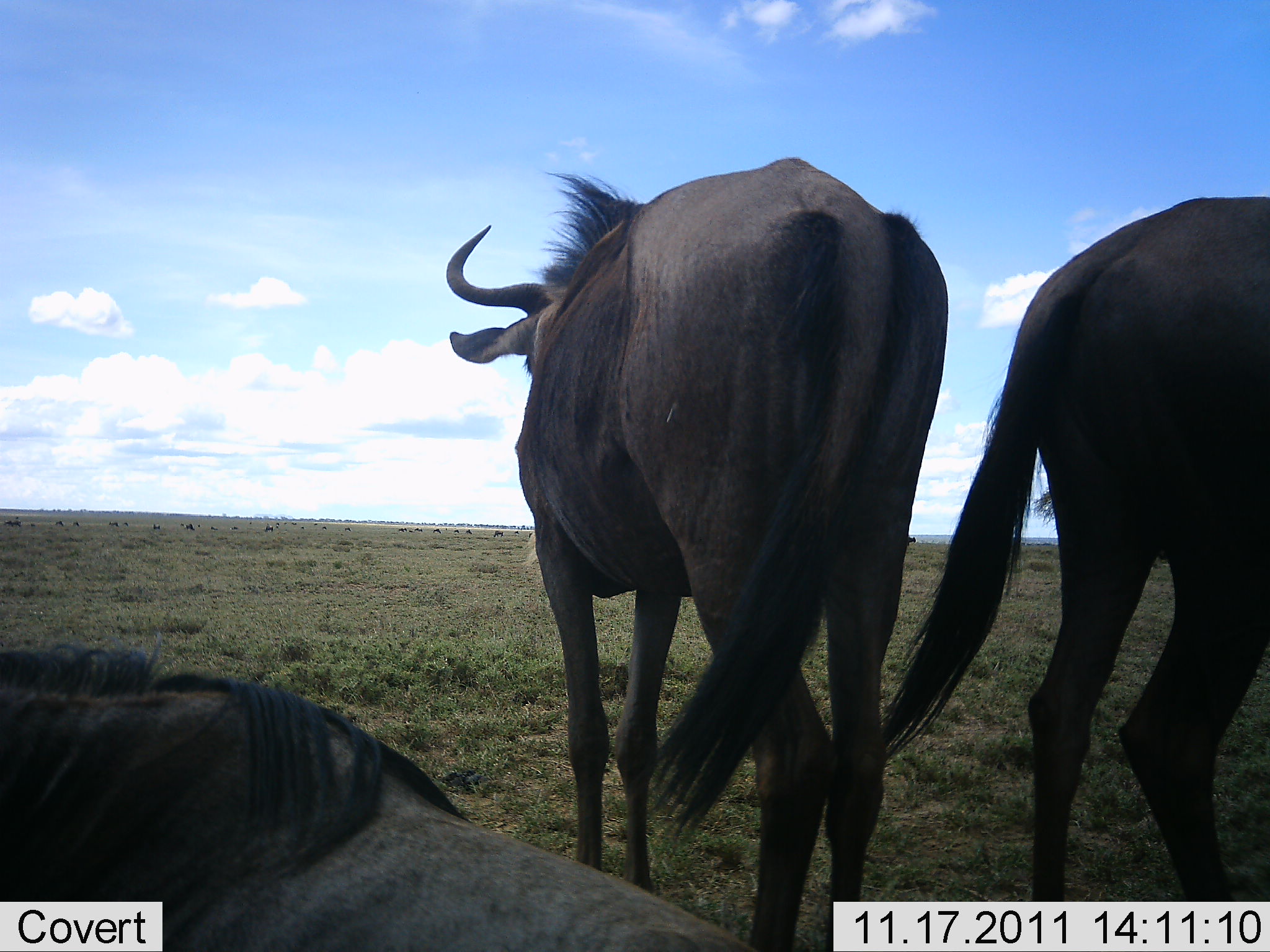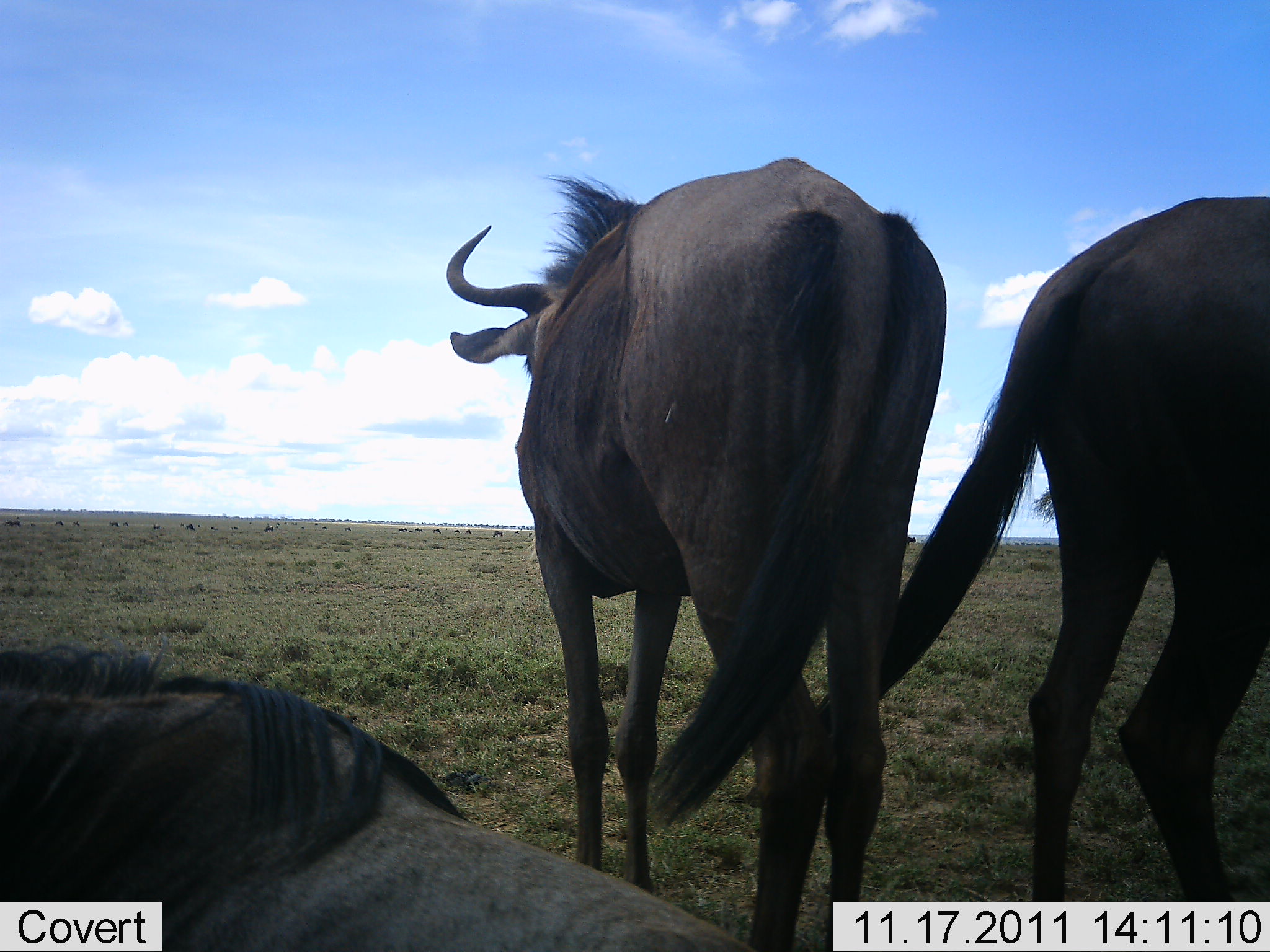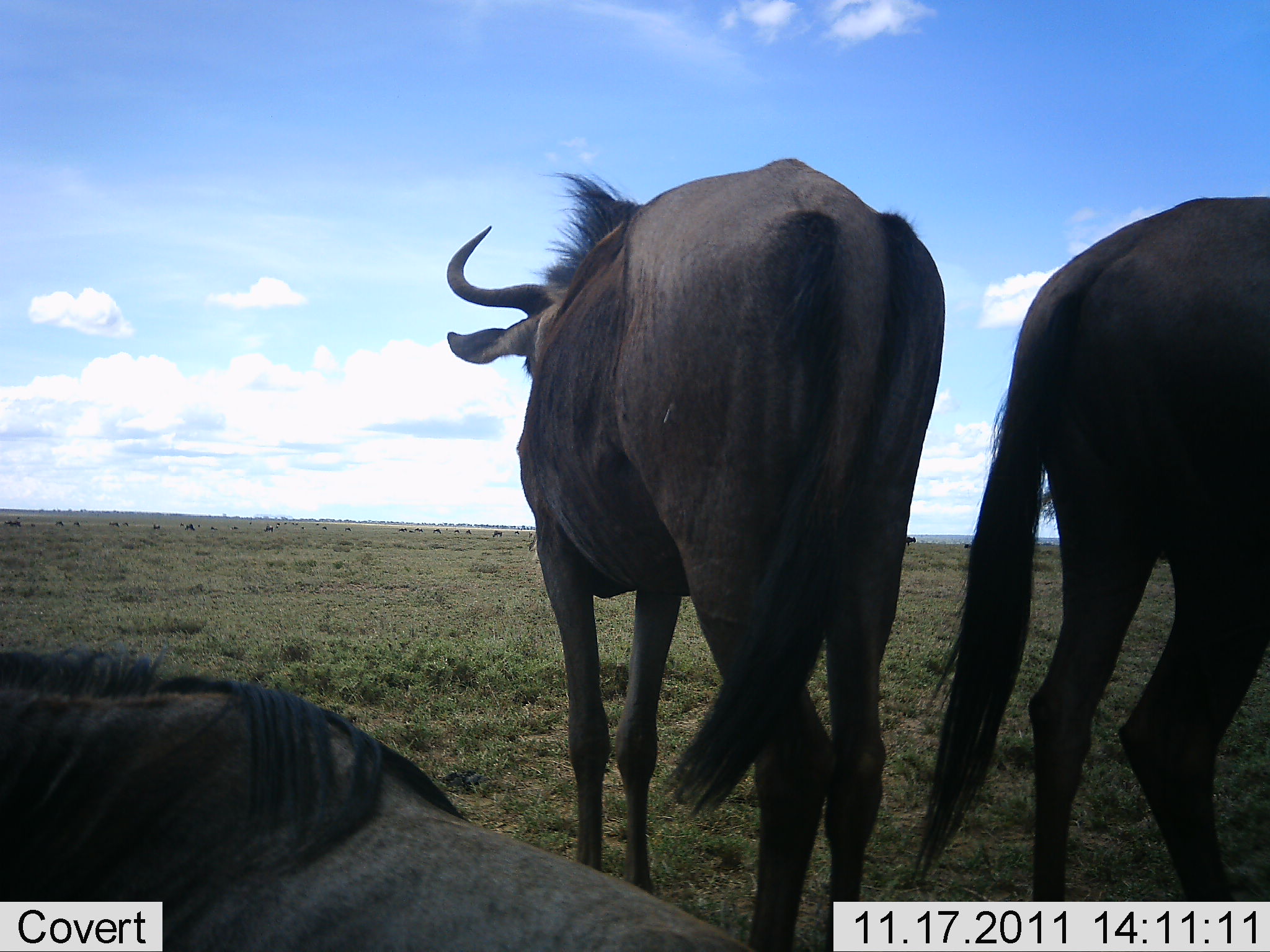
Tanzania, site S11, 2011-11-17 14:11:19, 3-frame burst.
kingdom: Animalia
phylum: Chordata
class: Mammalia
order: Artiodactyla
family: Bovidae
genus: Connochaetes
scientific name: Connochaetes taurinus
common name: blue wildebeest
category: wildebeest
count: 3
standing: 77%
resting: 92%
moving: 0%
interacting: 8%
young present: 0%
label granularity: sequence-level